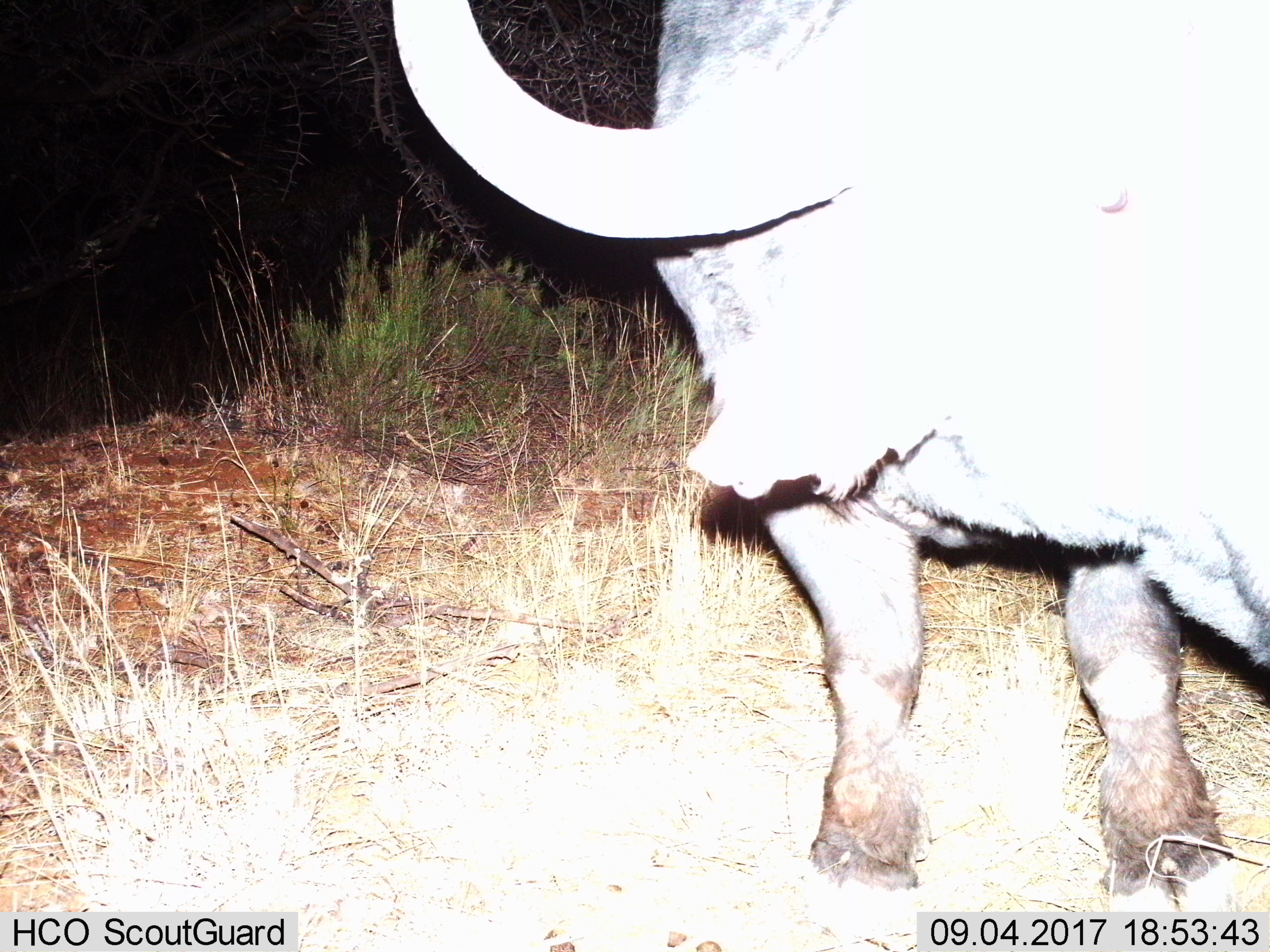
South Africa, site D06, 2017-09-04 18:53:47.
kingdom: Animalia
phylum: Chordata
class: Mammalia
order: Artiodactyla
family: Bovidae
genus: Syncerus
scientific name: Syncerus caffer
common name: cape buffalo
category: buffalo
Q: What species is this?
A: Buffalo (cape buffalo) (Syncerus caffer).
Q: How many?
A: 1.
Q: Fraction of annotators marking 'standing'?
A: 67%.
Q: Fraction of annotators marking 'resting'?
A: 0%.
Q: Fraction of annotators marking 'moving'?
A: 33%.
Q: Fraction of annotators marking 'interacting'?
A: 0%.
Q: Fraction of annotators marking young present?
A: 0%.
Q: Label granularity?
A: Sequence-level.